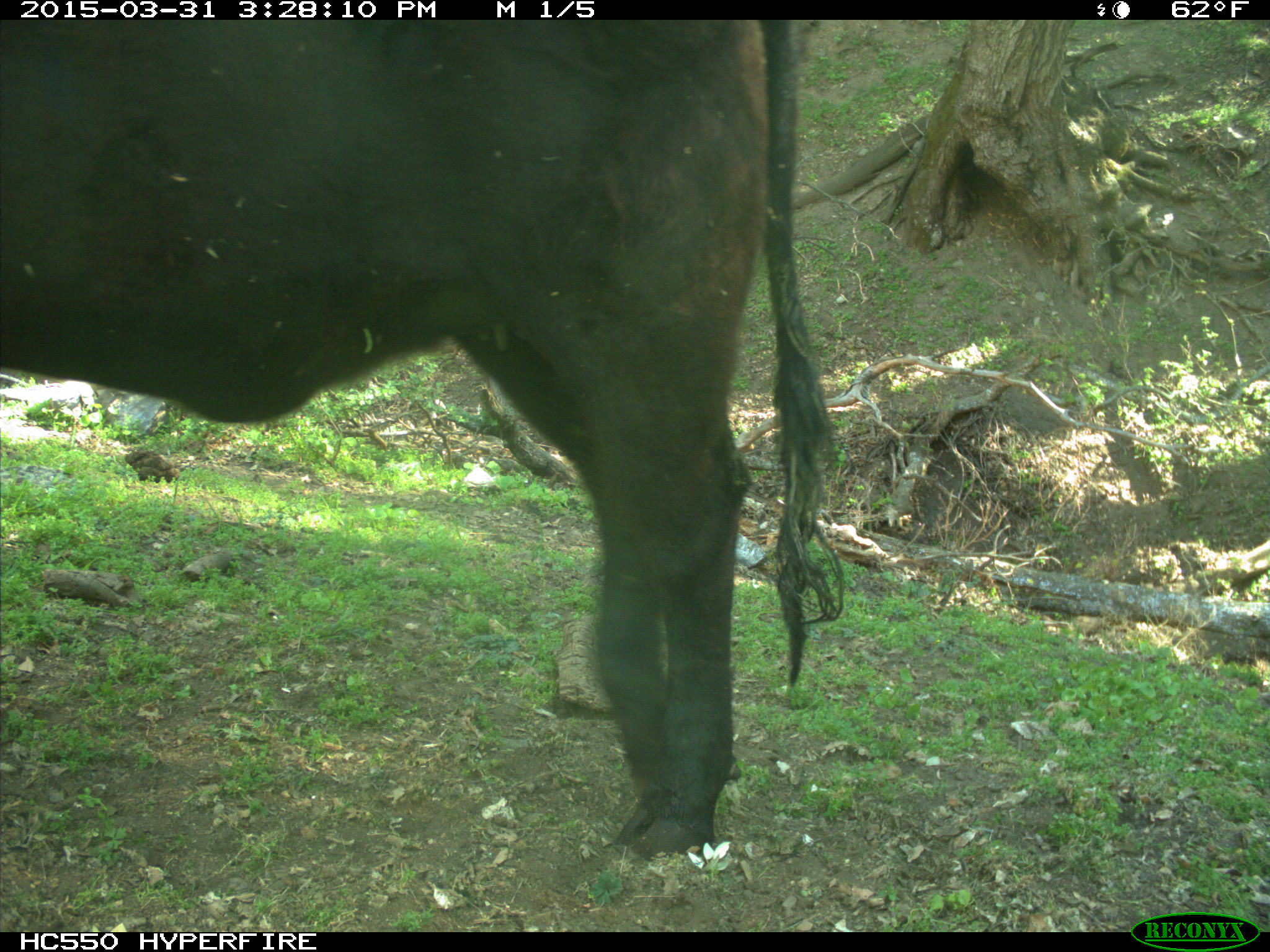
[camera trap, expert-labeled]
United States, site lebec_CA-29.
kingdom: Animalia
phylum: Chordata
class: Mammalia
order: Artiodactyla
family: Bovidae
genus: Bos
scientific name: Bos taurus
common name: domestic cow